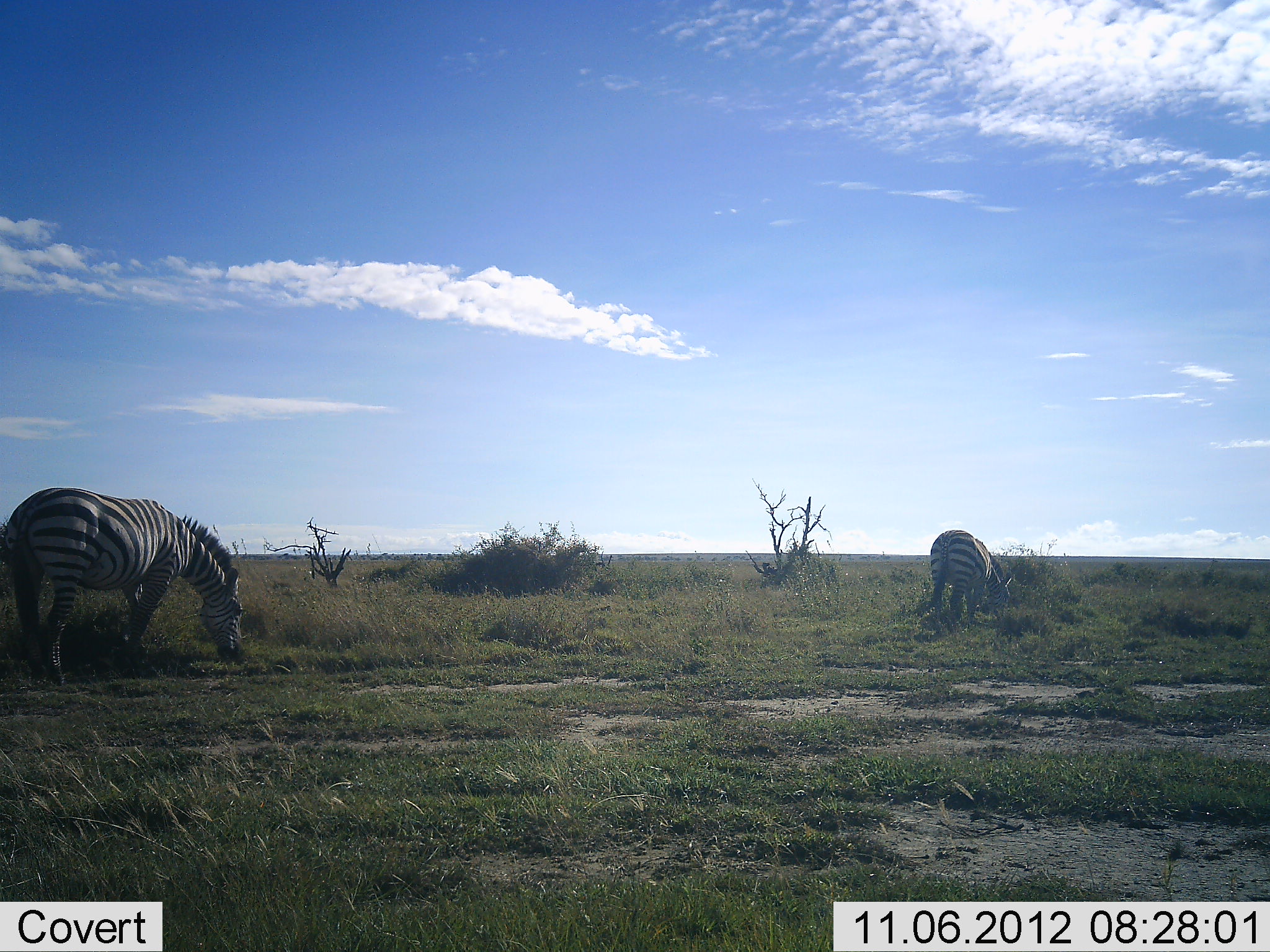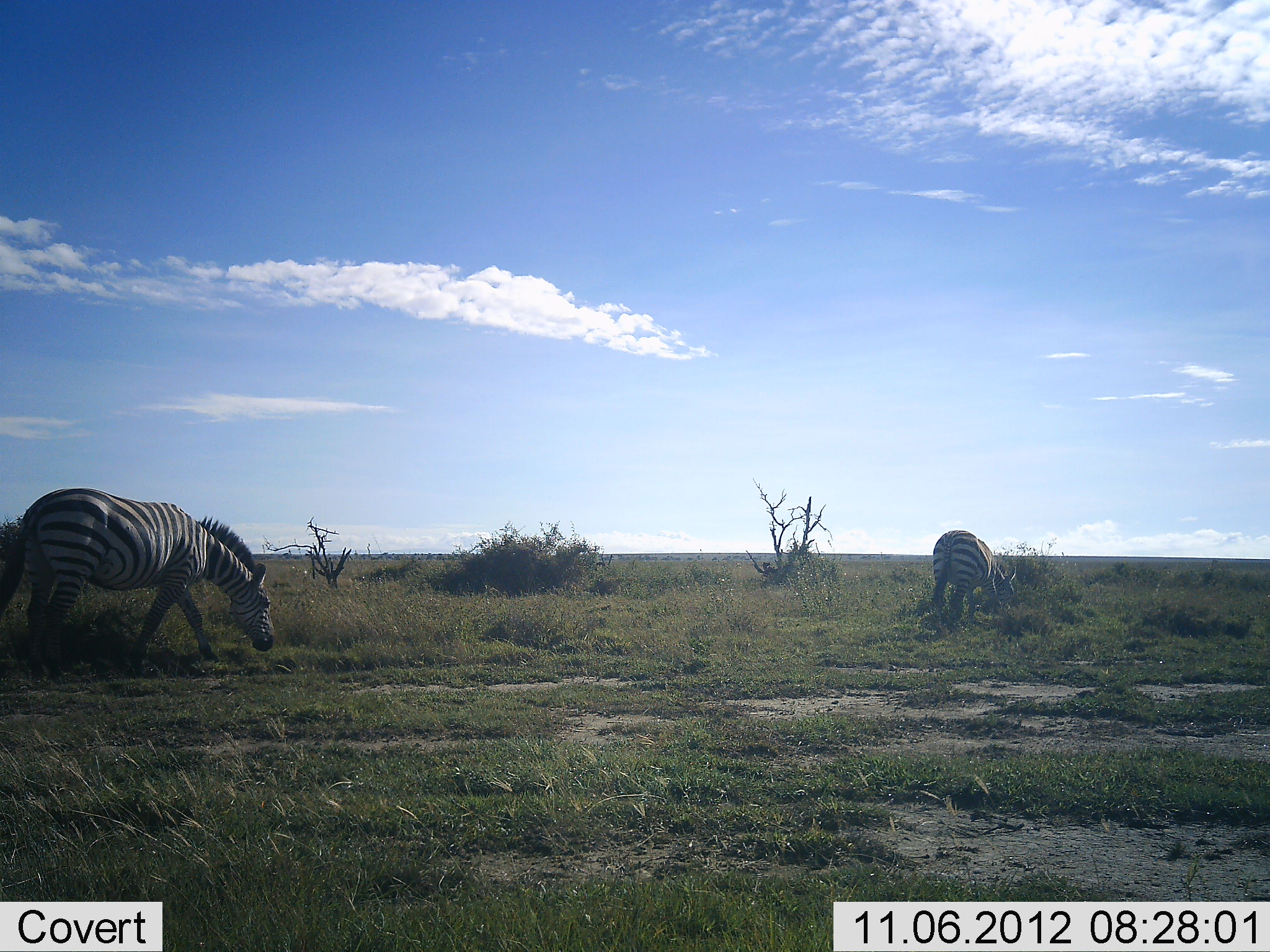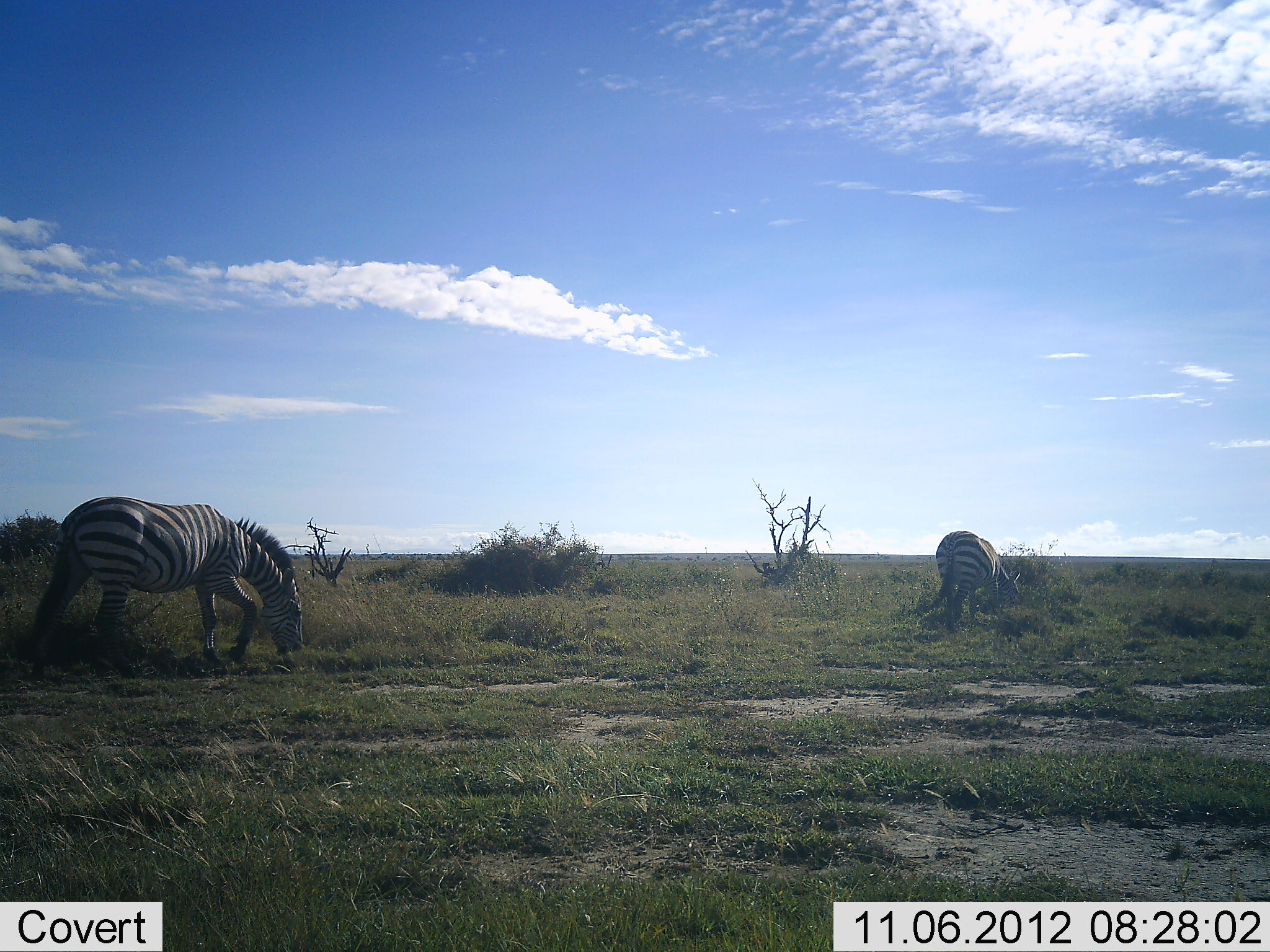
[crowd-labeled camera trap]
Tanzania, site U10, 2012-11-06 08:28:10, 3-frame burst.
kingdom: Animalia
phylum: Chordata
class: Mammalia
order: Perissodactyla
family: Equidae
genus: Equus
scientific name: Equus quagga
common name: plains zebra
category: zebra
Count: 2.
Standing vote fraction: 20%.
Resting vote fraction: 0%.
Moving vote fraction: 30%.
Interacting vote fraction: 0%.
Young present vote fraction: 0%.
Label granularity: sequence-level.